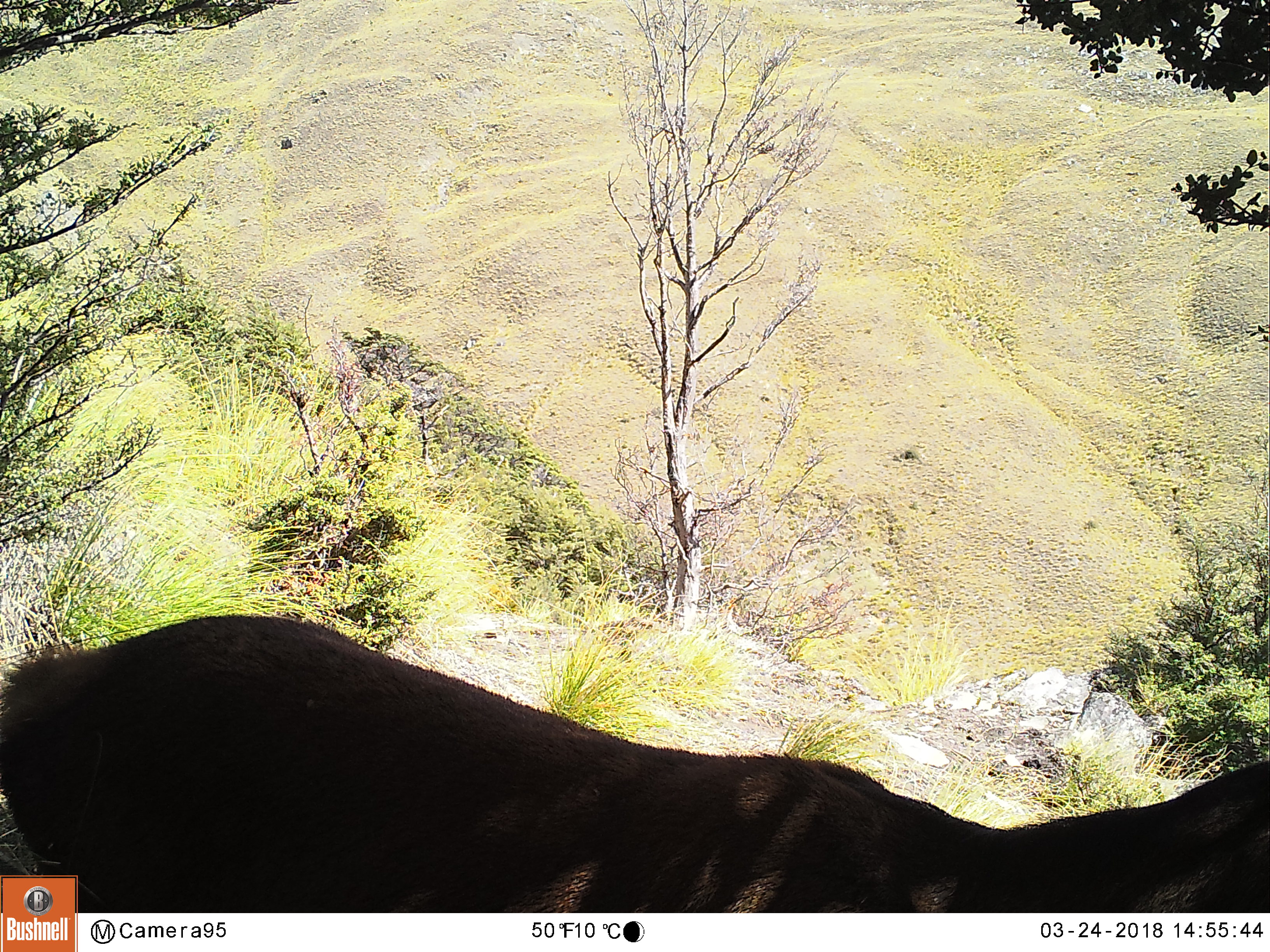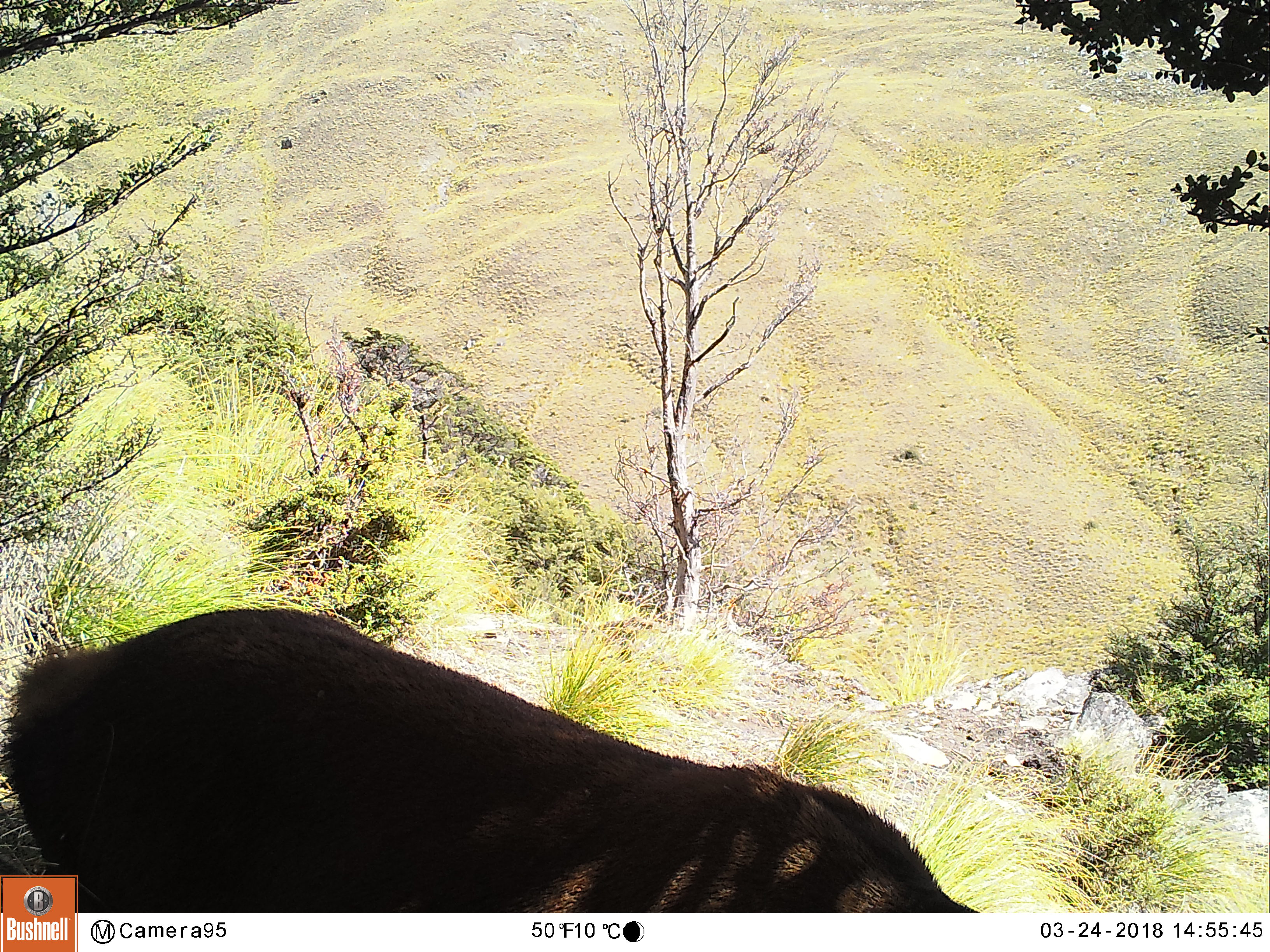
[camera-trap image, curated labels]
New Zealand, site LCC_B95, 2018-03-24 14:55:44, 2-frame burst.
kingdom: Animalia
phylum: Chordata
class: Mammalia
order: Artiodactyla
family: Cervidae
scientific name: Cervidae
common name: deer